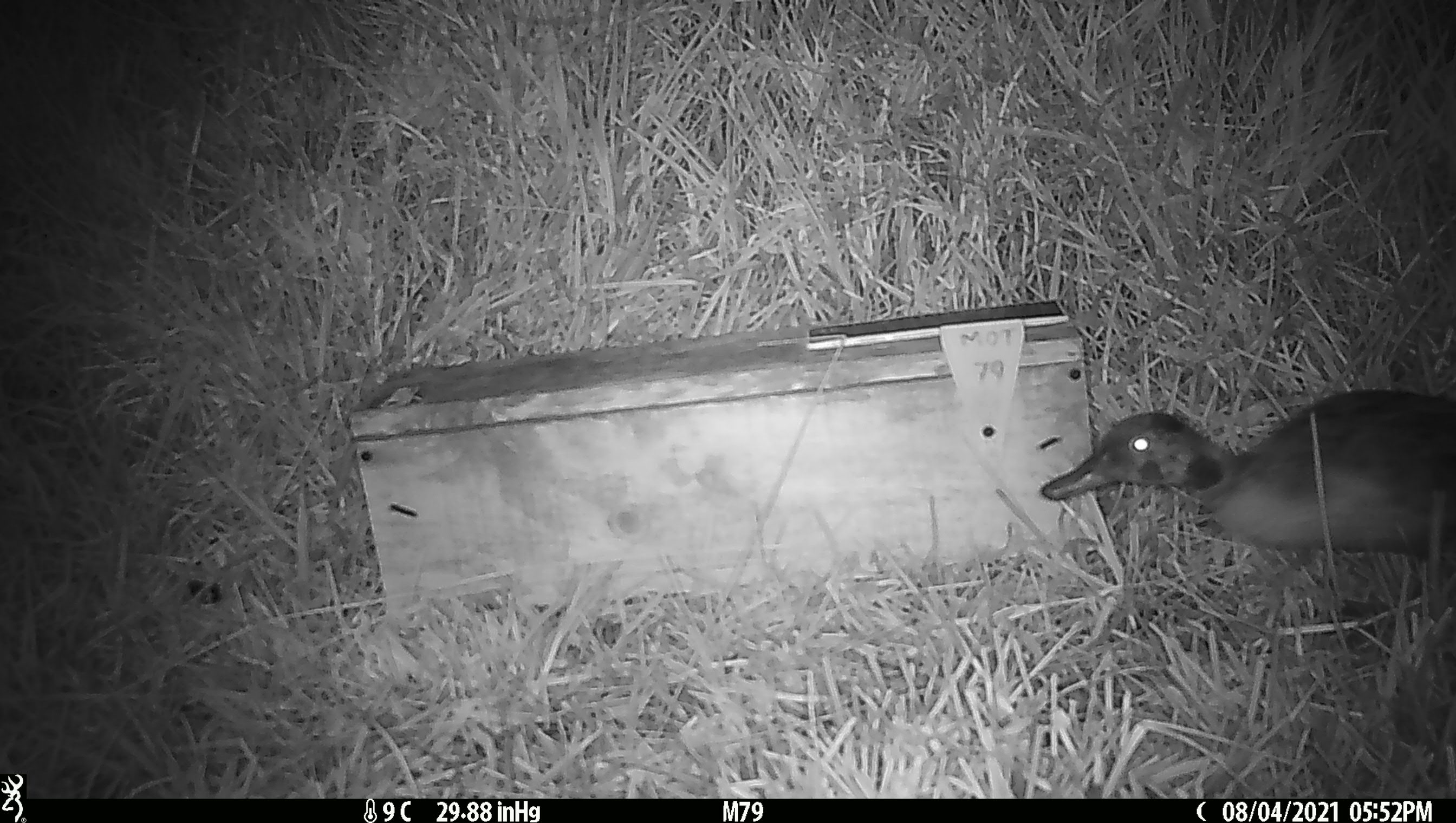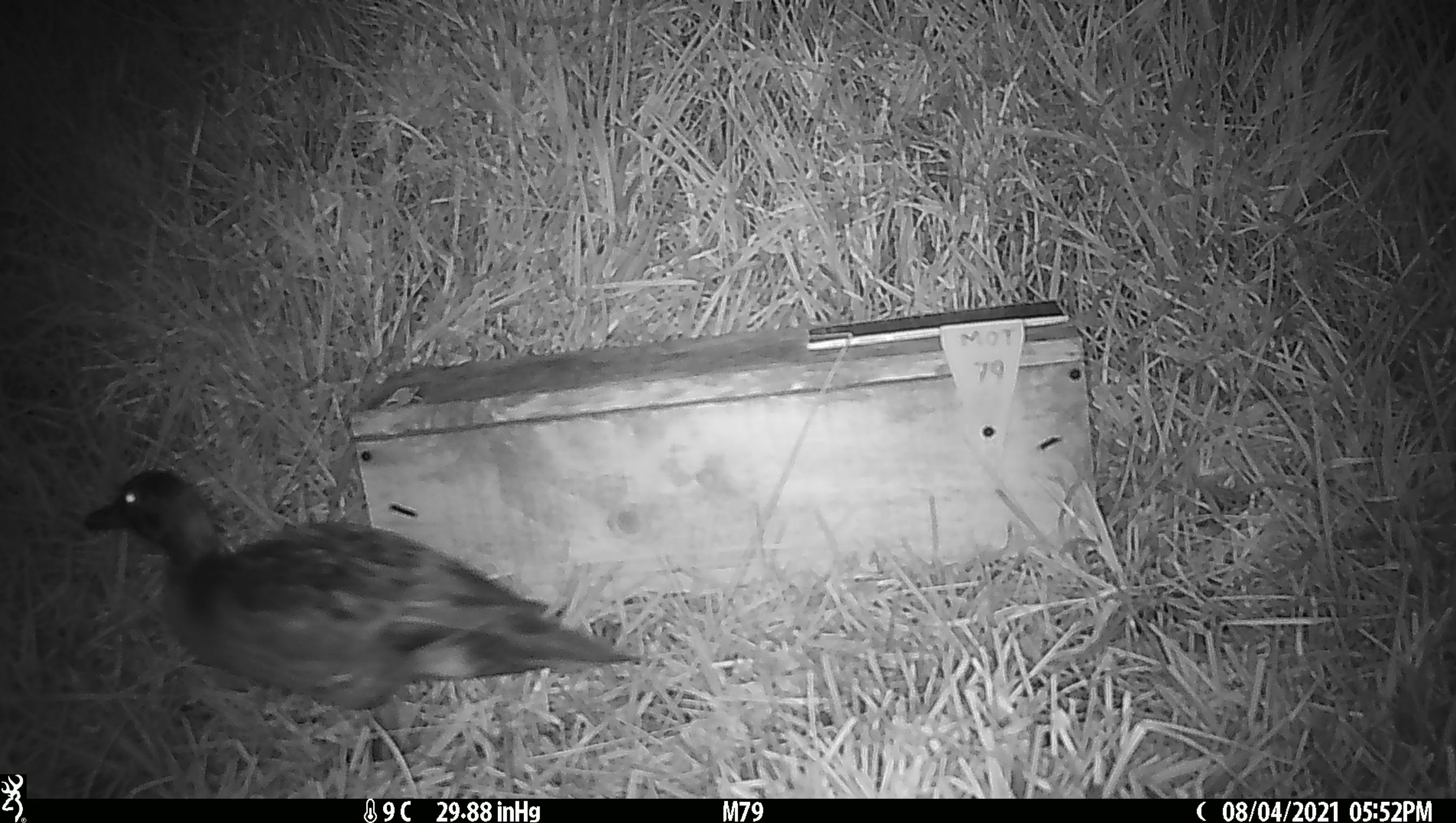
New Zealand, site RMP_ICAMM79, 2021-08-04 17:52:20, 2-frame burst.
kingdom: Animalia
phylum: Chordata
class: Aves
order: Anseriformes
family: Anatidae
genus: Anas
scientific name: Anas chlorotis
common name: brown teal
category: pateke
Pateke (brown teal) (Anas chlorotis).